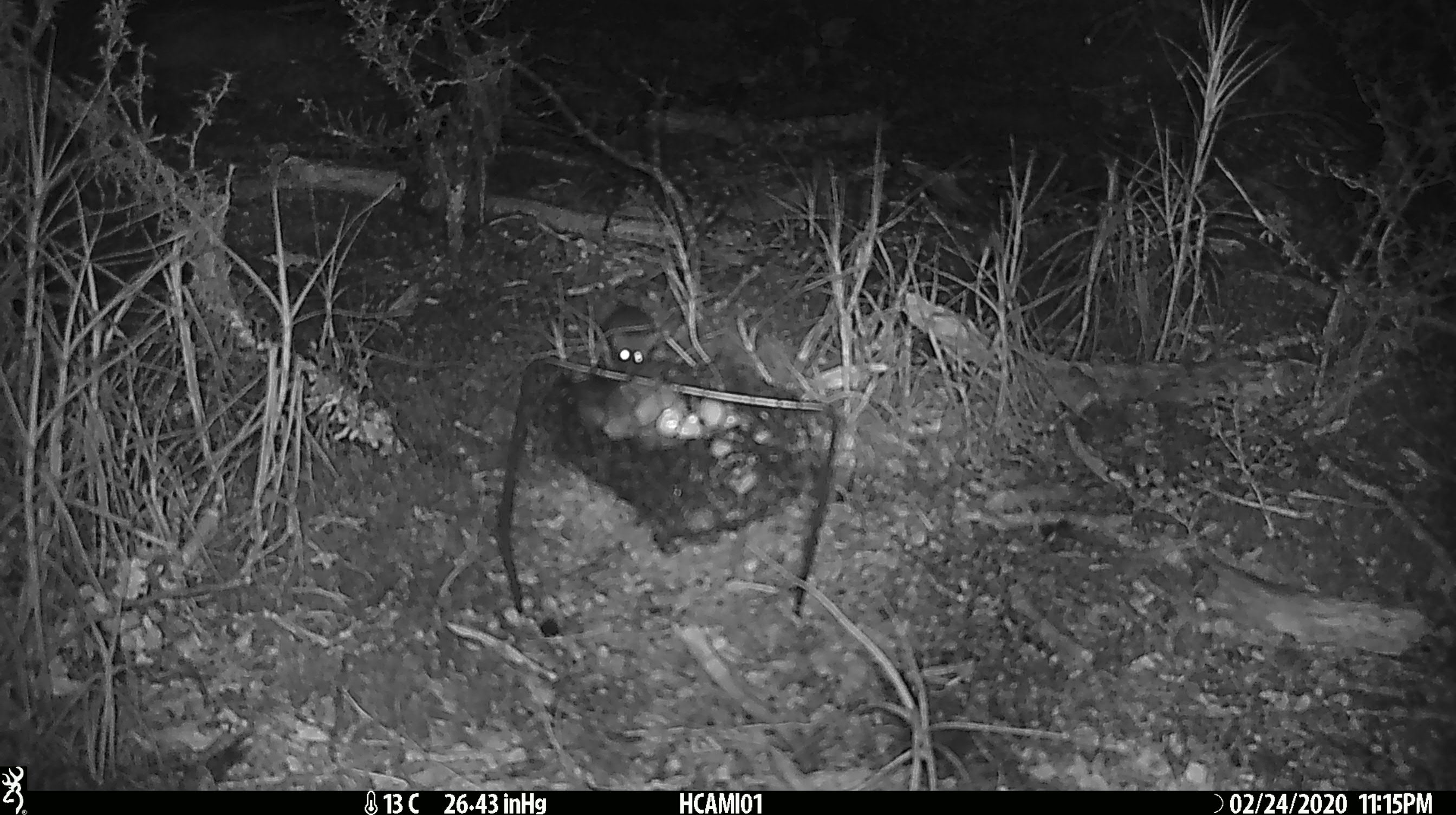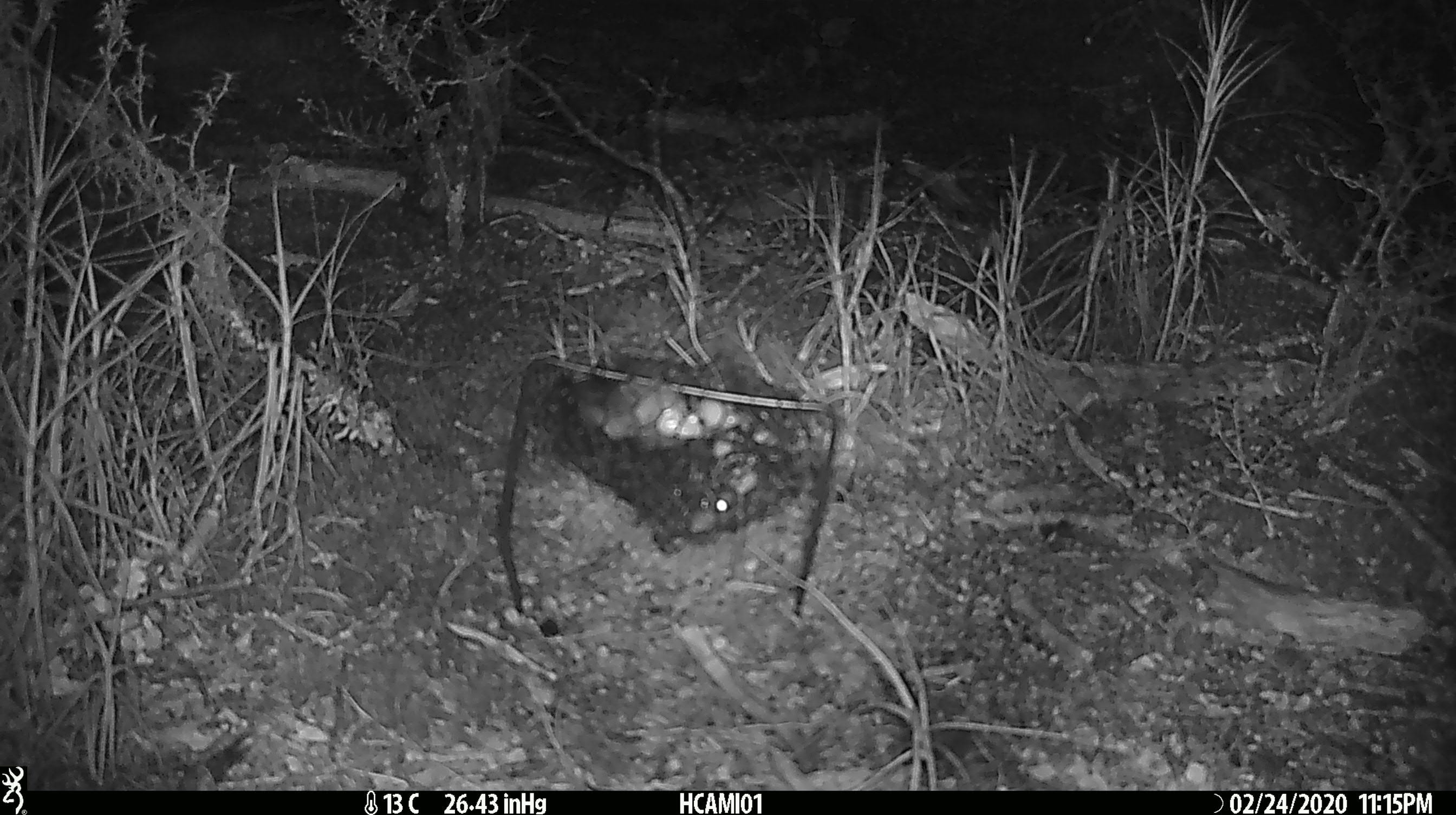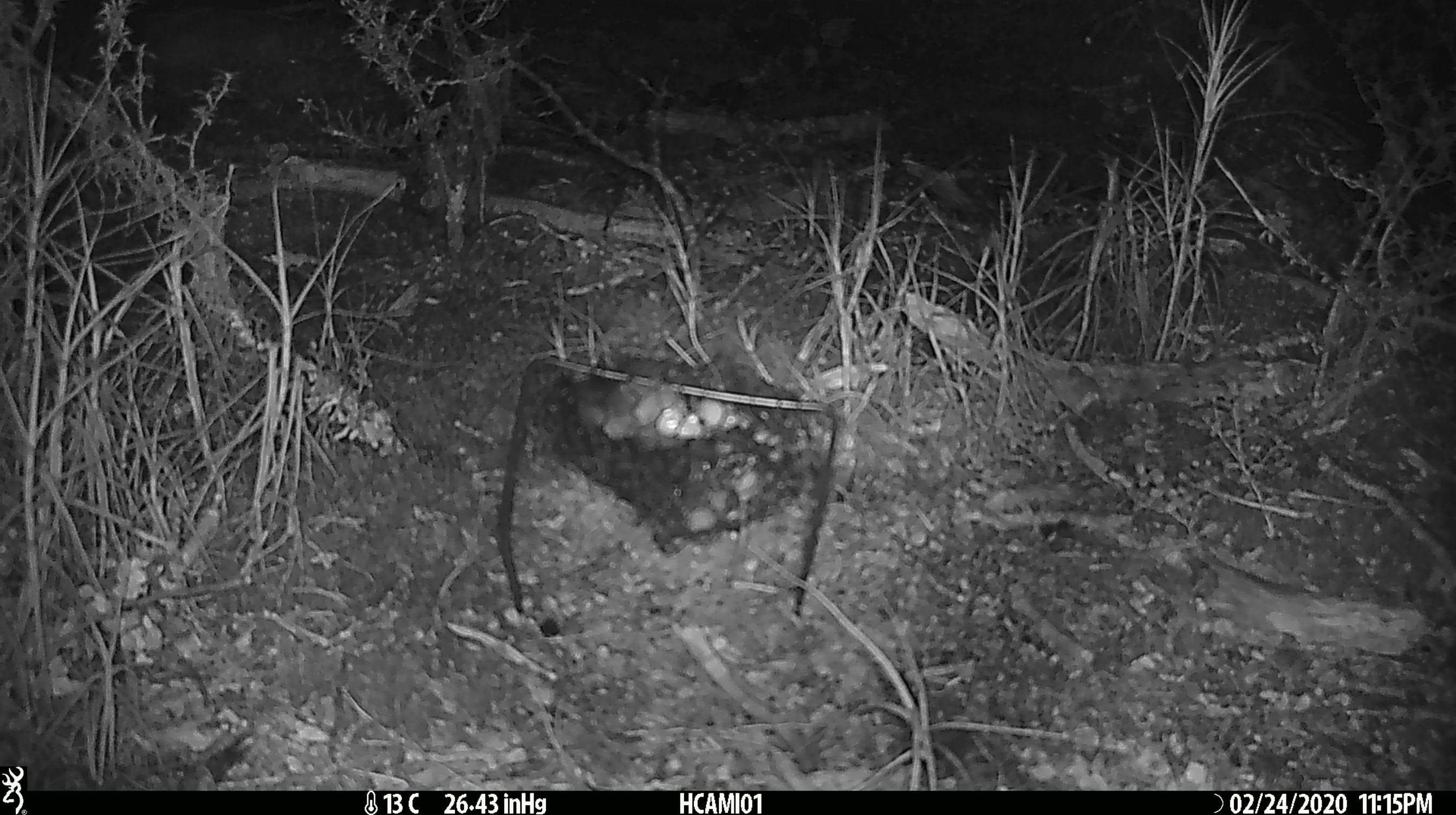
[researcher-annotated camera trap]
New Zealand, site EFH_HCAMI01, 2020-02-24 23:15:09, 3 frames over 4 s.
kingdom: Animalia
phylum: Chordata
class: Mammalia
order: Rodentia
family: Muridae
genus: Mus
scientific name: Mus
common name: mouse